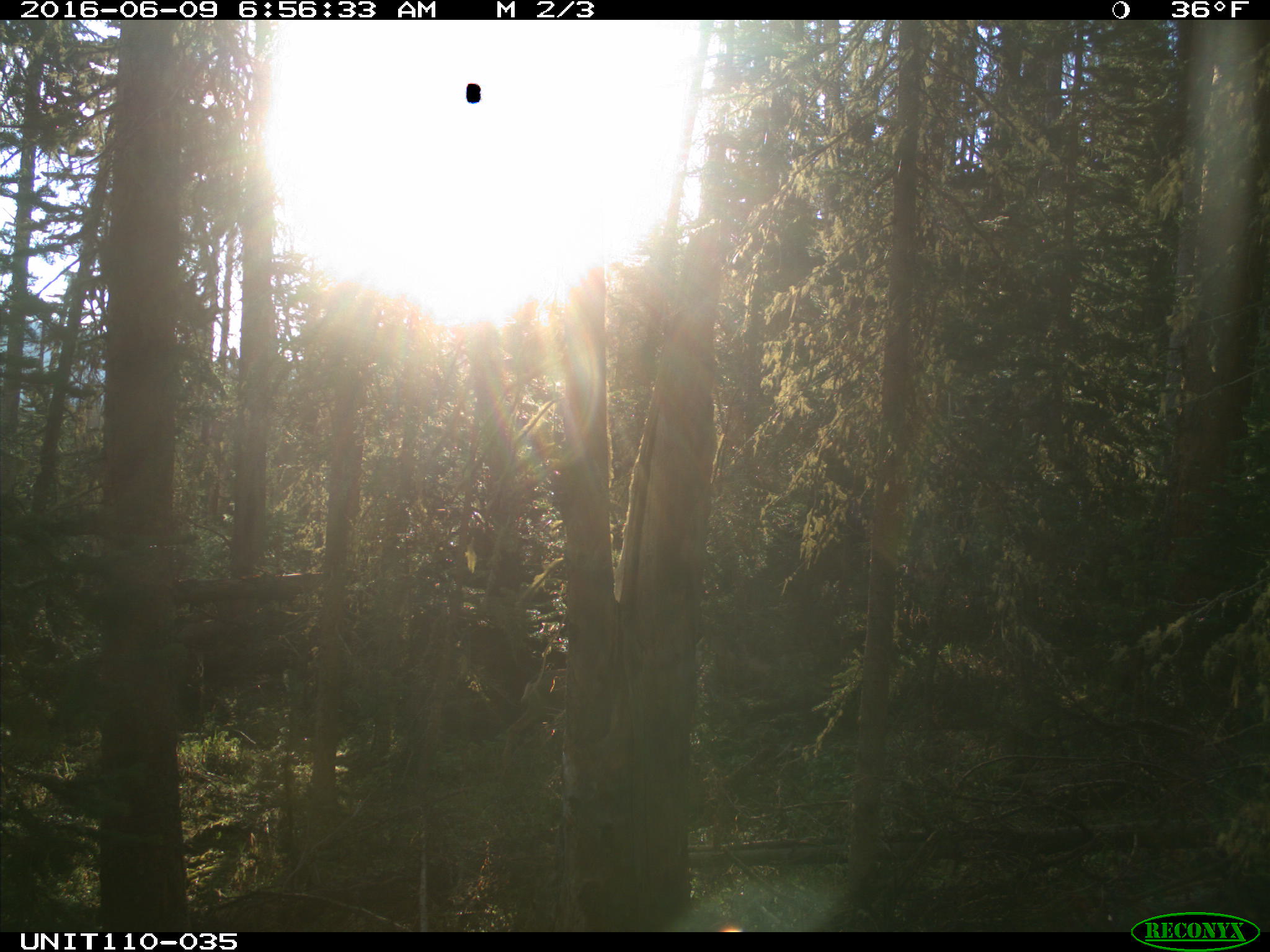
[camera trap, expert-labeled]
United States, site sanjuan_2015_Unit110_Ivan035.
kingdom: Animalia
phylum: Chordata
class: Mammalia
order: Artiodactyla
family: Cervidae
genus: Odocoileus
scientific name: Odocoileus hemionus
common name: mule deer